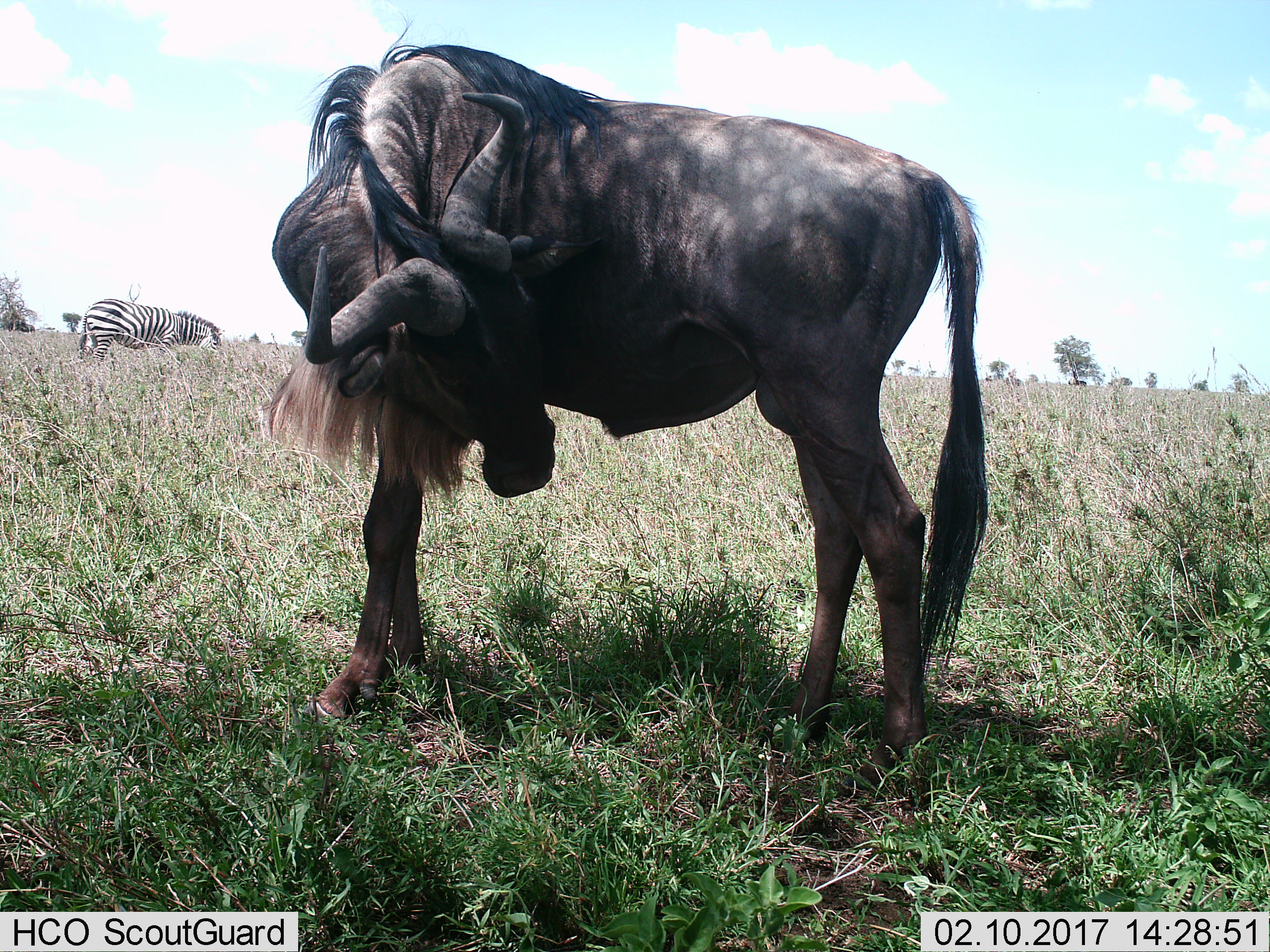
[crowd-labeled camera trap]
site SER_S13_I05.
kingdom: Animalia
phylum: Chordata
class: Mammalia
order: Artiodactyla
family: Bovidae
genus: Connochaetes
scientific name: Connochaetes taurinus taurinus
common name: blue wildebeest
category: wildebeestblue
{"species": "wildebeestblue (blue wildebeest) (Connochaetes taurinus taurinus)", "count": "1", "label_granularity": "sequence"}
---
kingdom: Animalia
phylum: Chordata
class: Mammalia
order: Perissodactyla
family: Equidae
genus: Equus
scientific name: Equus quagga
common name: plains zebra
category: zebraplains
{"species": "zebraplains (plains zebra) (Equus quagga)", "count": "1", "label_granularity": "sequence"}